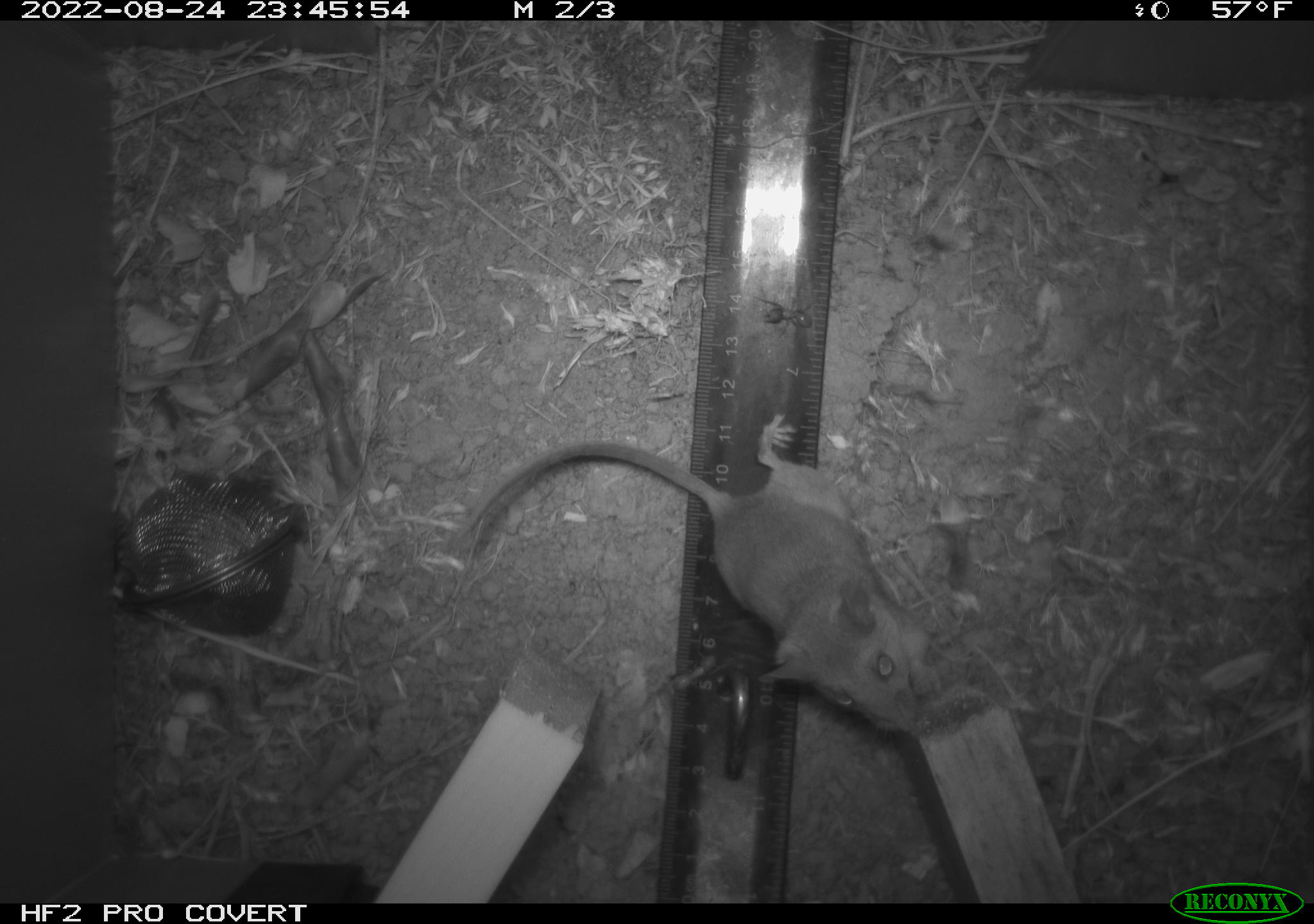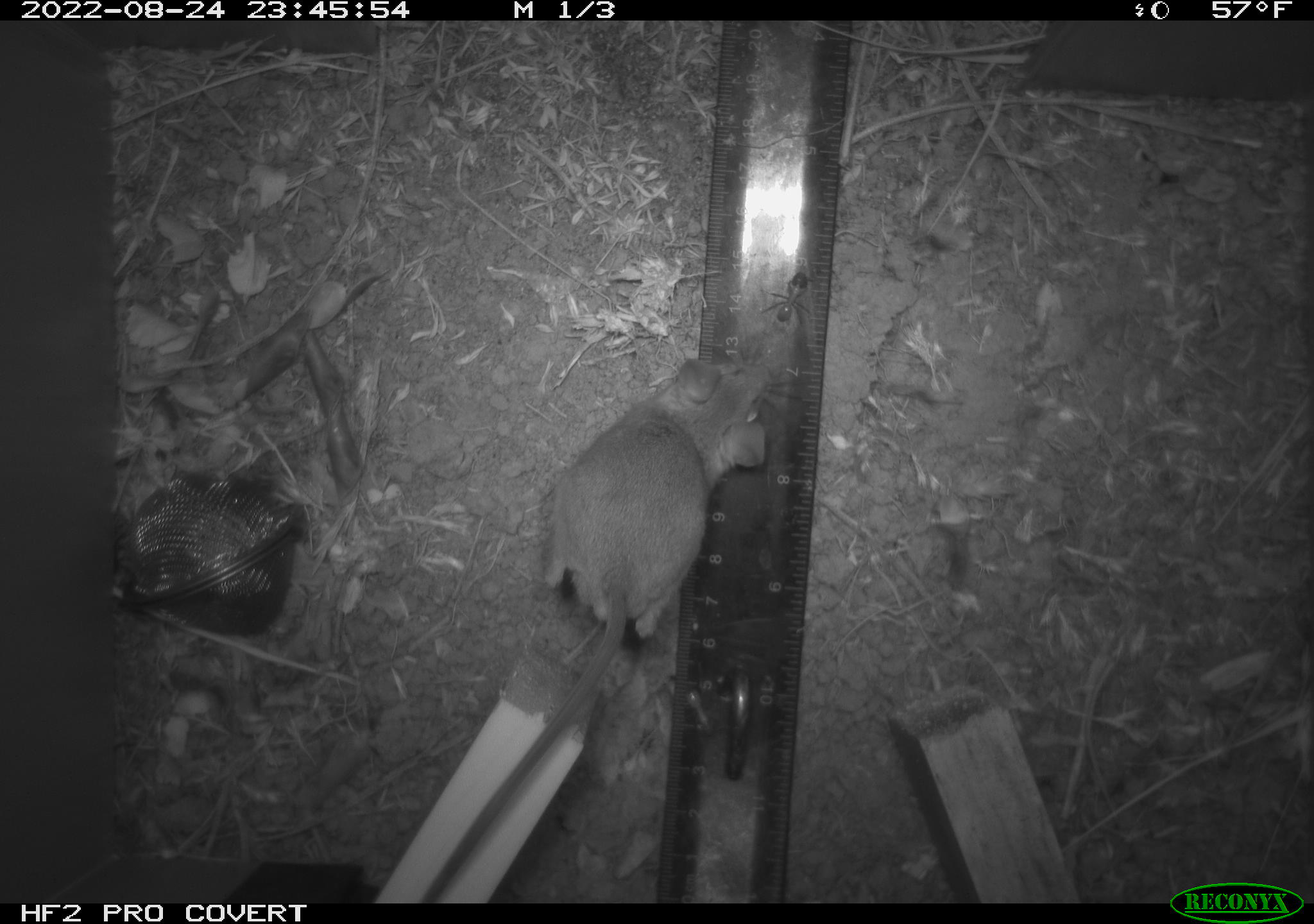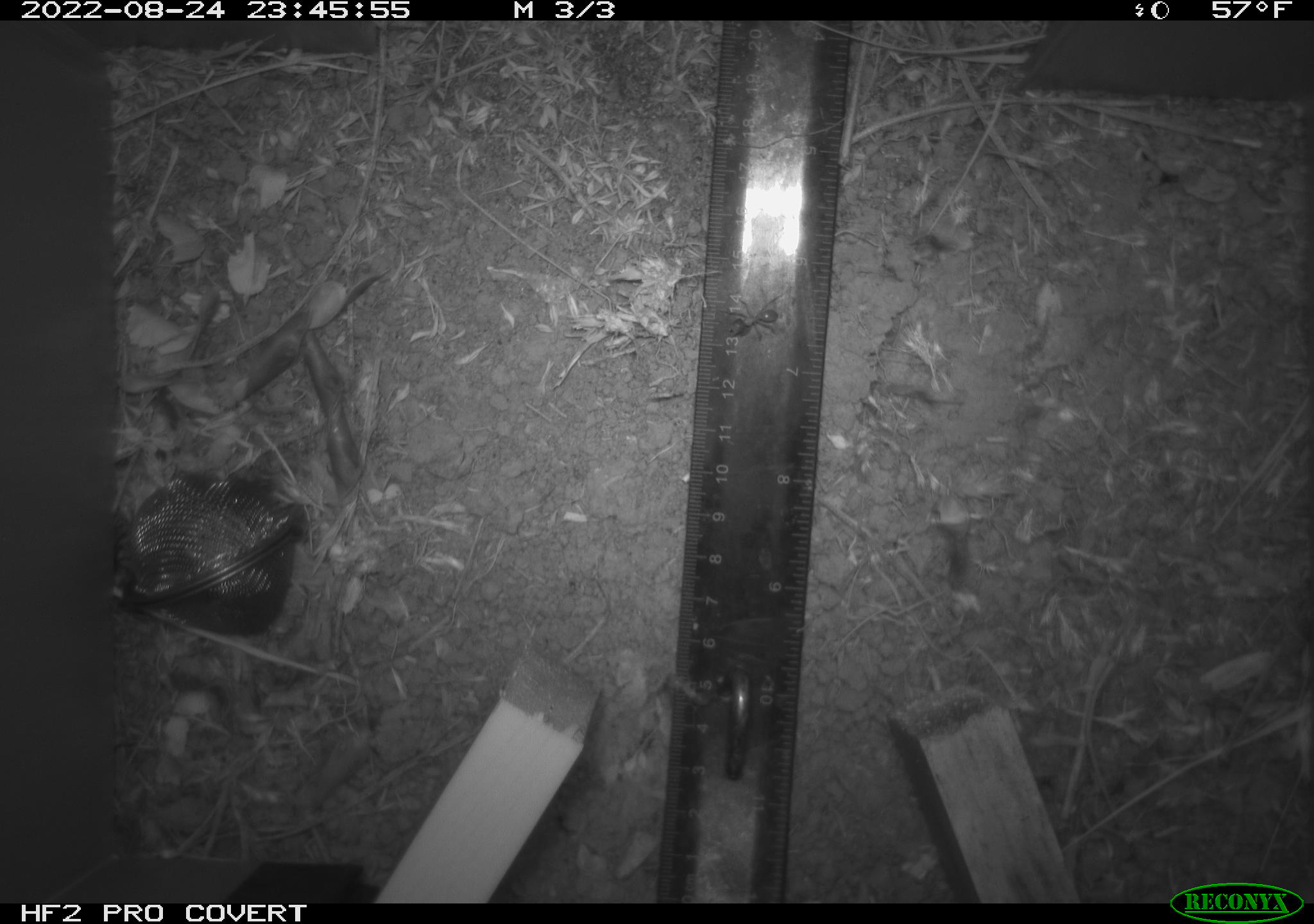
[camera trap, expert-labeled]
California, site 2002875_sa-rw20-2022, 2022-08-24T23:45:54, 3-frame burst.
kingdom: Animalia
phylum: Chordata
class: Mammalia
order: Rodentia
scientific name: Rodentia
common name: mouse species